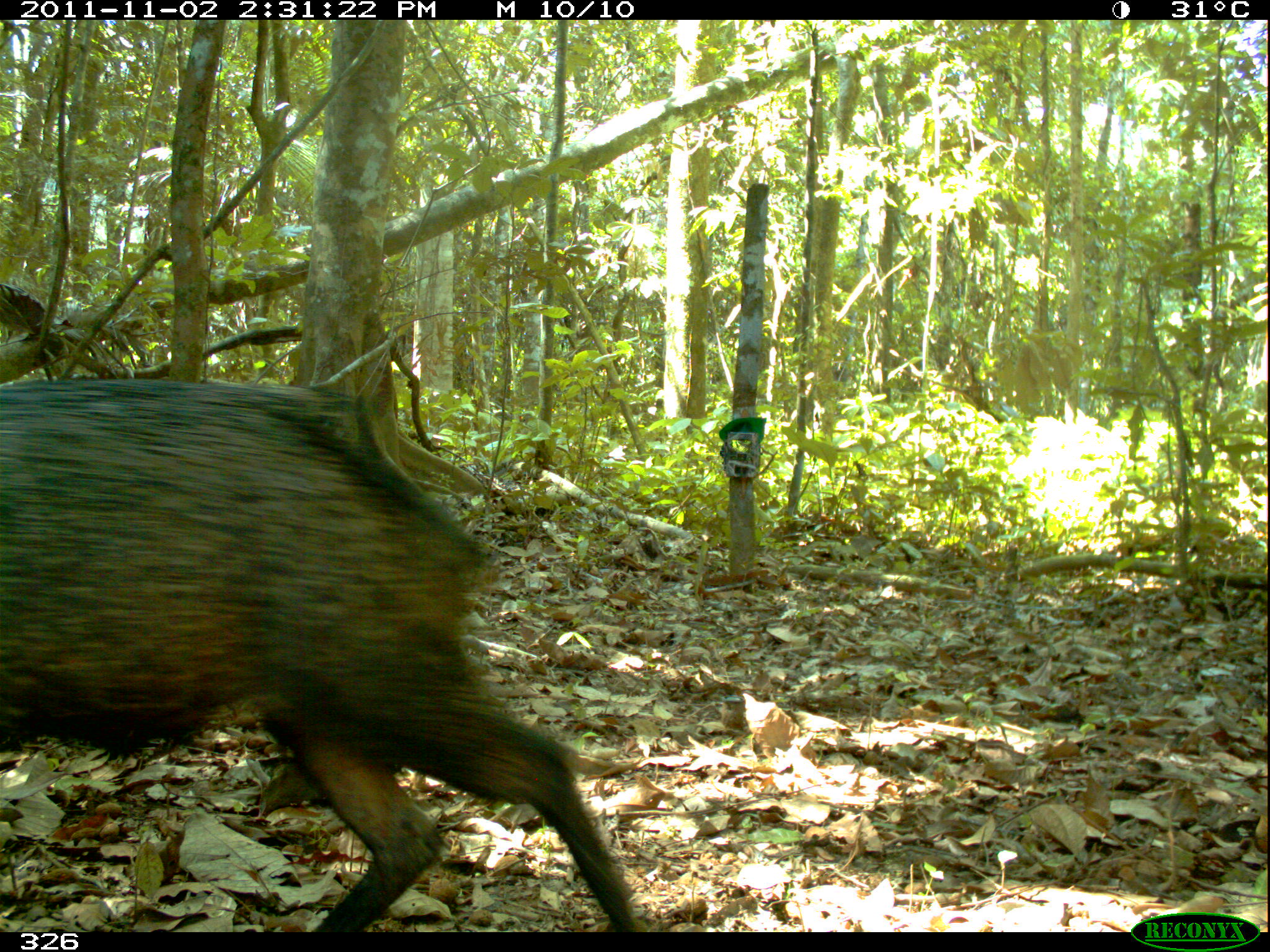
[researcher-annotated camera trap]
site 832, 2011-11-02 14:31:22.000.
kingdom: Animalia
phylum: Chordata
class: Mammalia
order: Artiodactyla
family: Tayassuidae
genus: Pecari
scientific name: Pecari tajacu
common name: collared peccary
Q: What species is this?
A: Pecari tajacu (collared peccary).